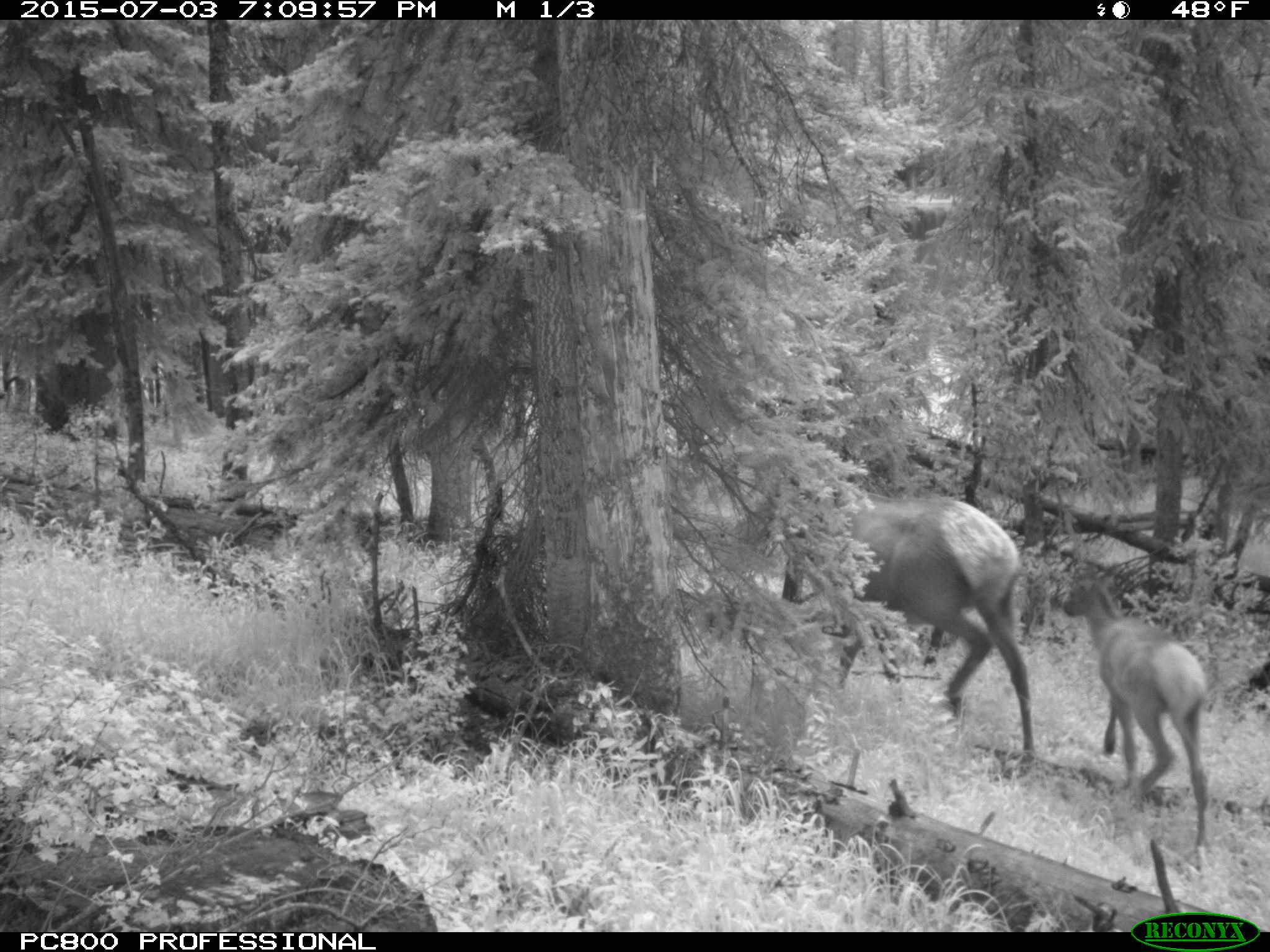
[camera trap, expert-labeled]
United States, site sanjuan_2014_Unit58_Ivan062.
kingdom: Animalia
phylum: Chordata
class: Mammalia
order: Artiodactyla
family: Cervidae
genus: Cervus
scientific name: Cervus elaphus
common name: red deer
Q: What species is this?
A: Cervus elaphus (red deer).